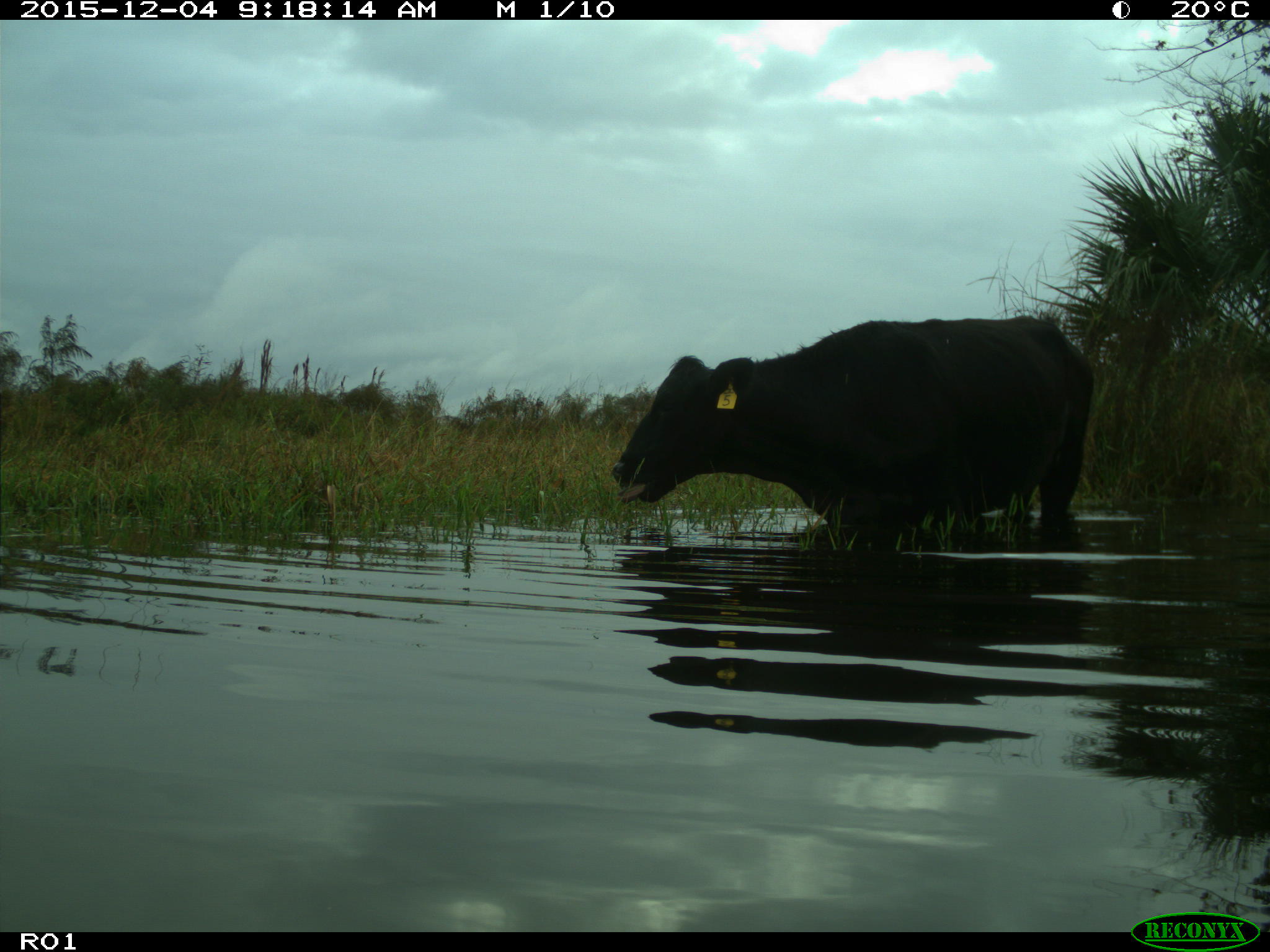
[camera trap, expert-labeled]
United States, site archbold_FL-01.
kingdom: Animalia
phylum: Chordata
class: Mammalia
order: Artiodactyla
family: Bovidae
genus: Bos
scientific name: Bos taurus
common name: domestic cow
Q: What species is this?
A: Bos taurus (domestic cow).